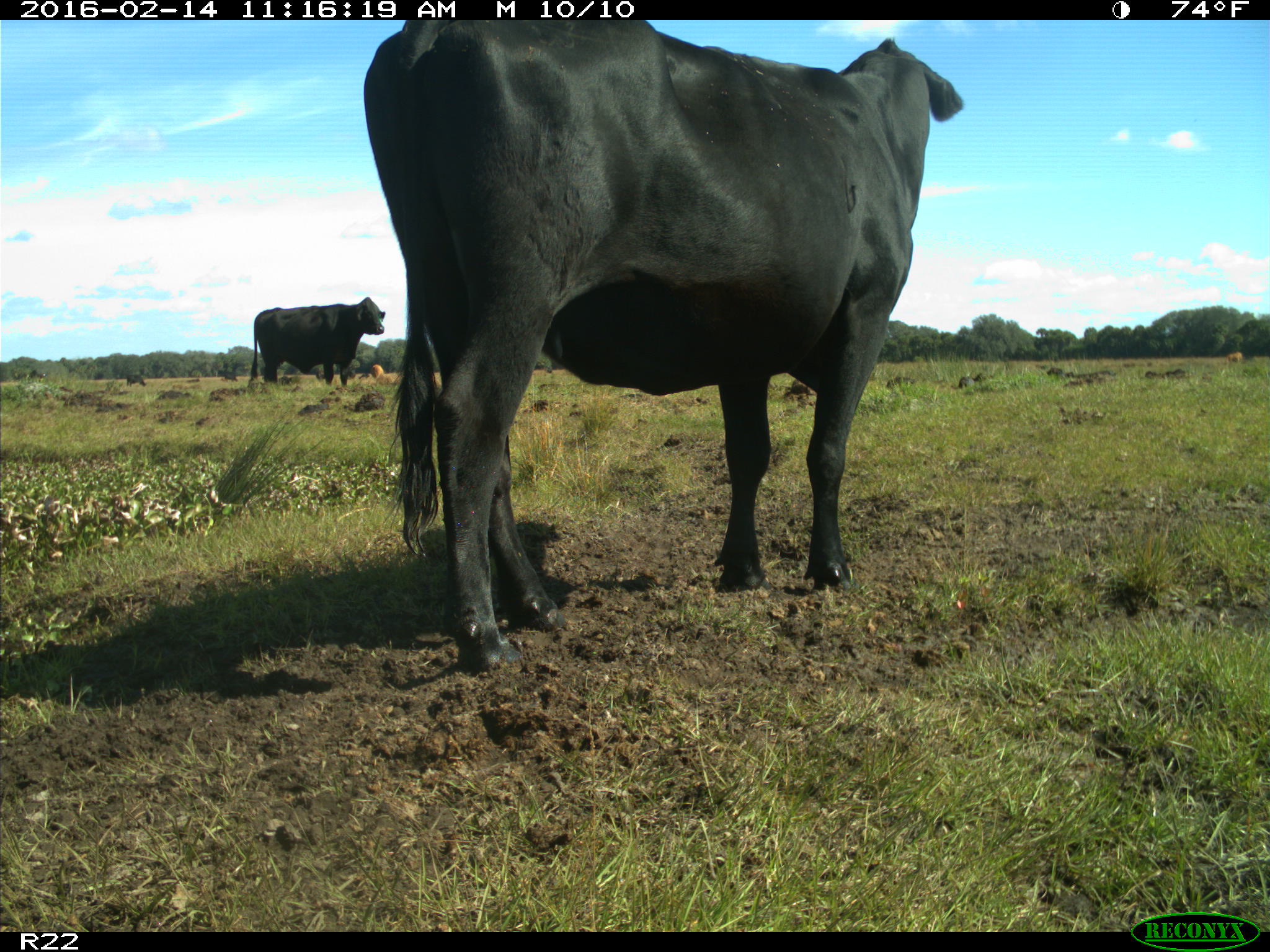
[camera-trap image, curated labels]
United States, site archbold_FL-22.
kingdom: Animalia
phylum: Chordata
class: Mammalia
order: Artiodactyla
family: Bovidae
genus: Bos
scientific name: Bos taurus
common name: domestic cow